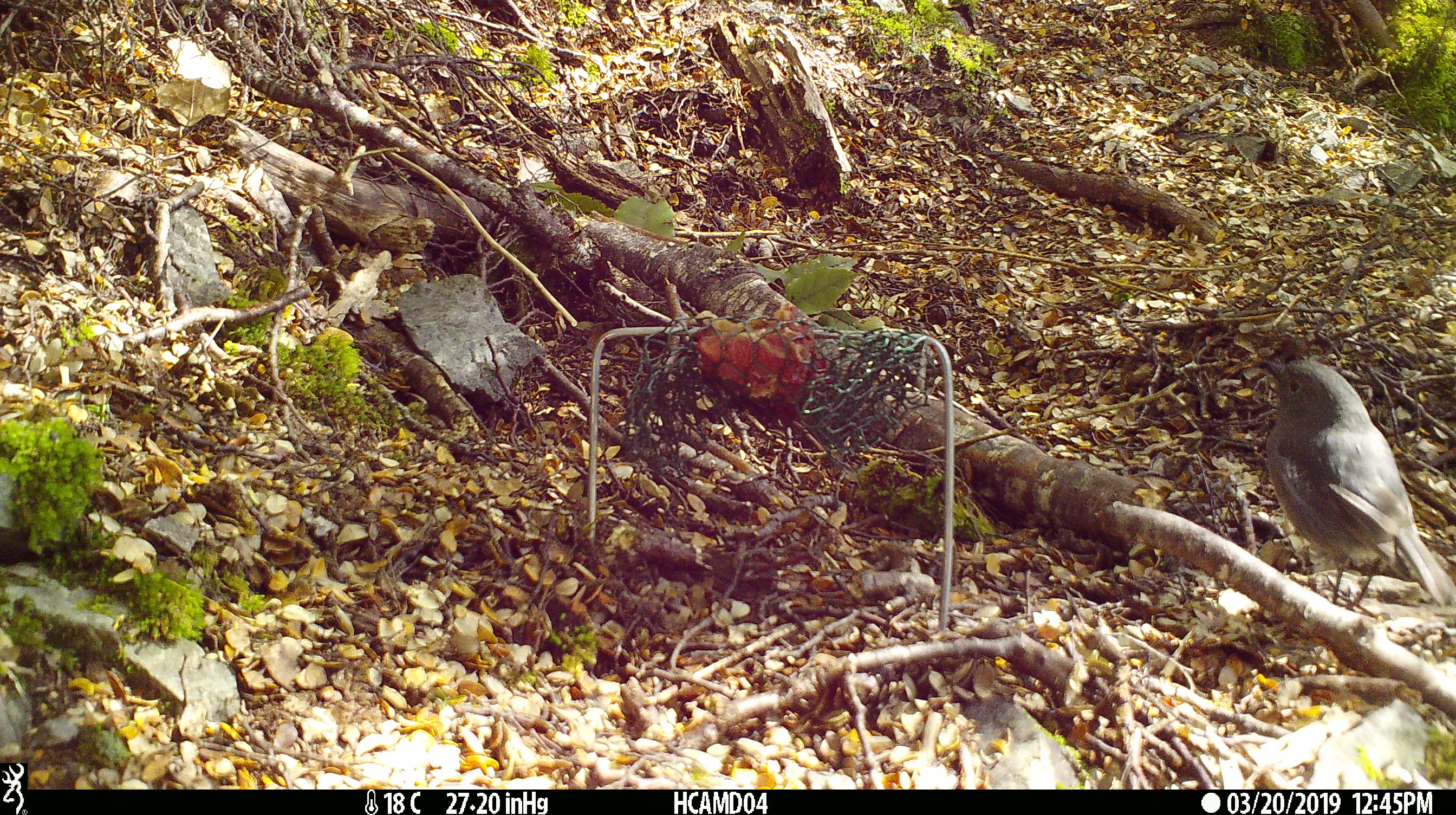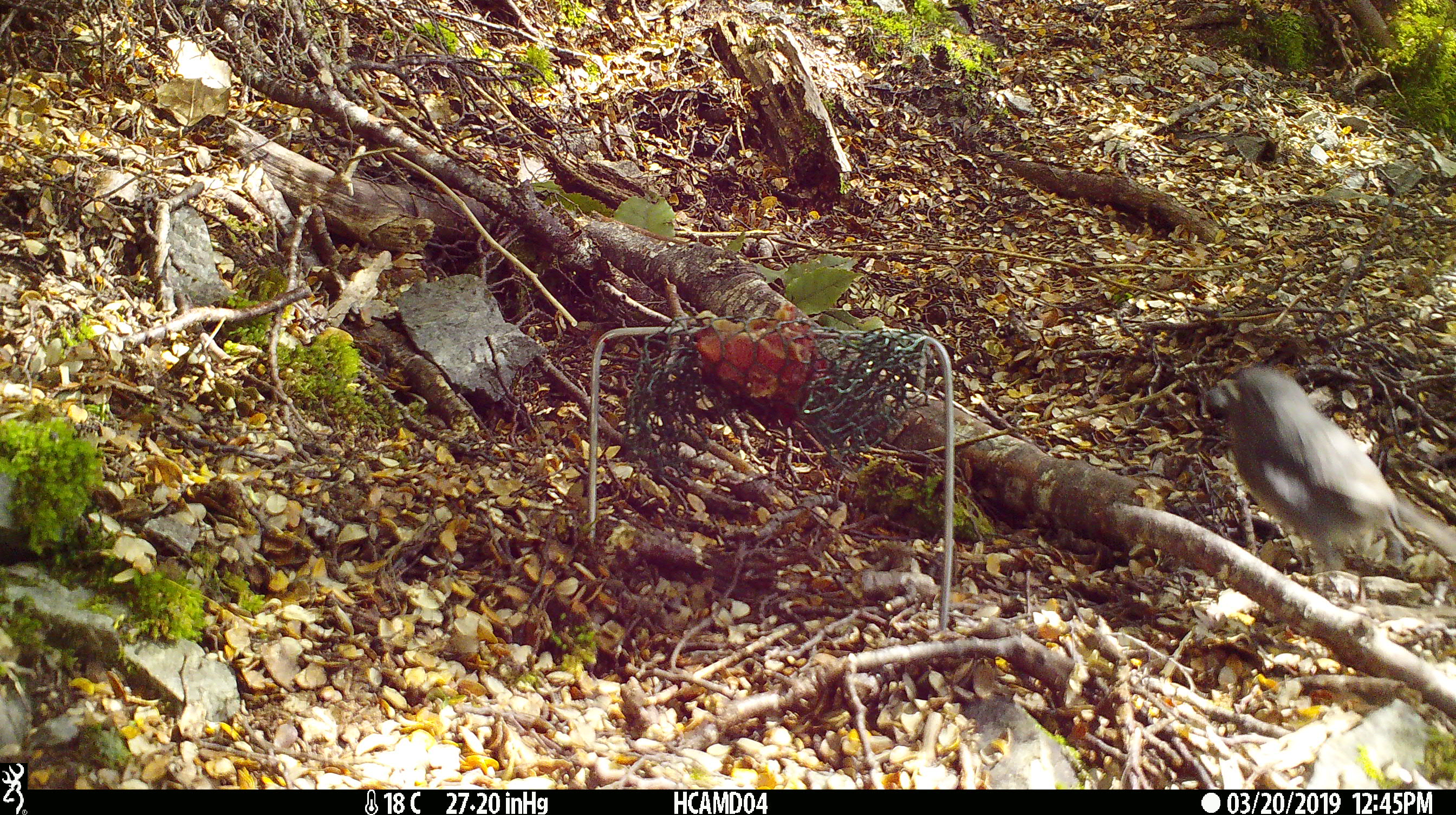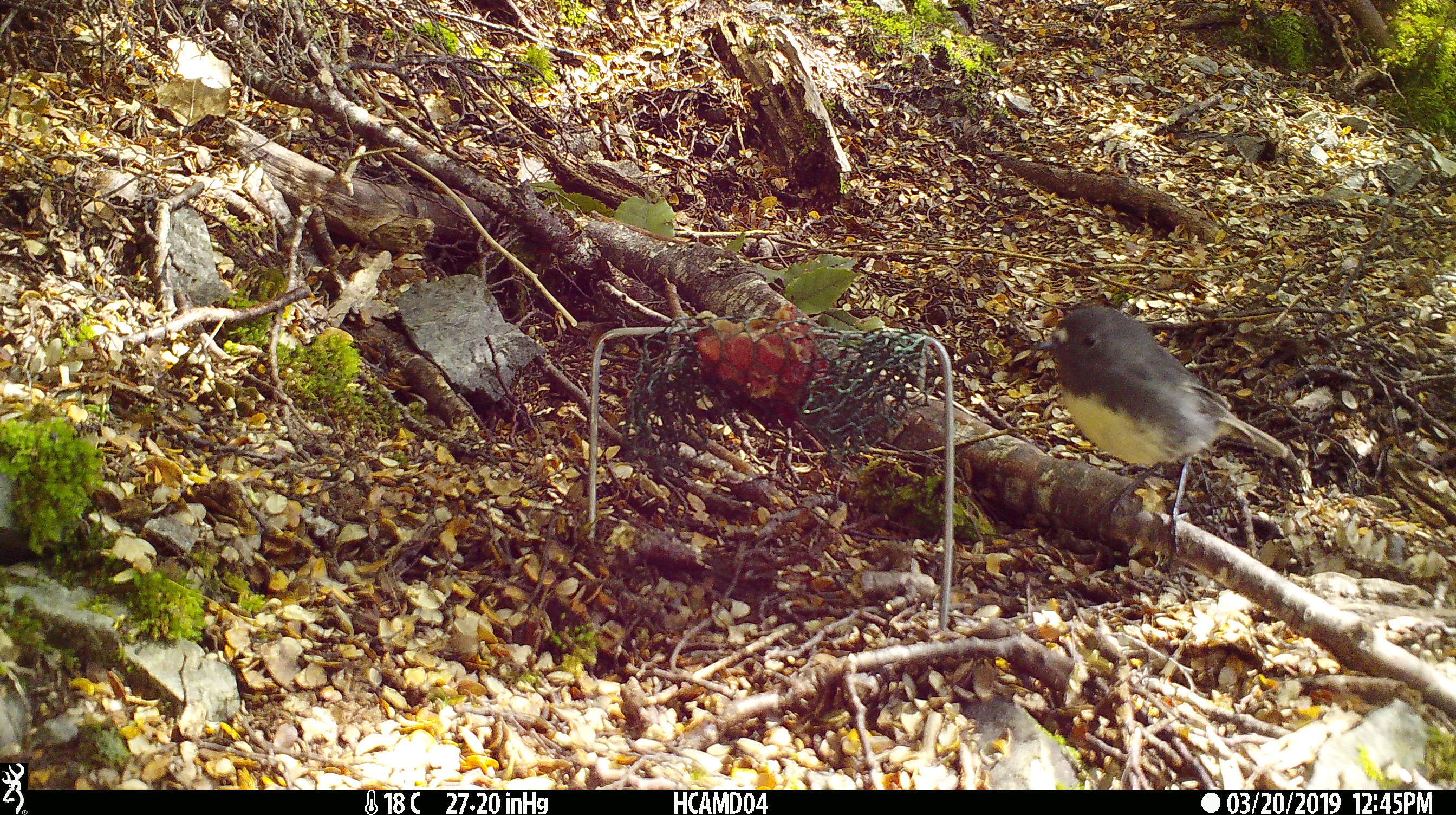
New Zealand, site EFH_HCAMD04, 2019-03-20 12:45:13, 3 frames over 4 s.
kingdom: Animalia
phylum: Chordata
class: Aves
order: Passeriformes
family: Petroicidae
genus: Petroica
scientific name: Petroica australis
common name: new zealand robin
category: robin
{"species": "robin (new zealand robin) (Petroica australis)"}